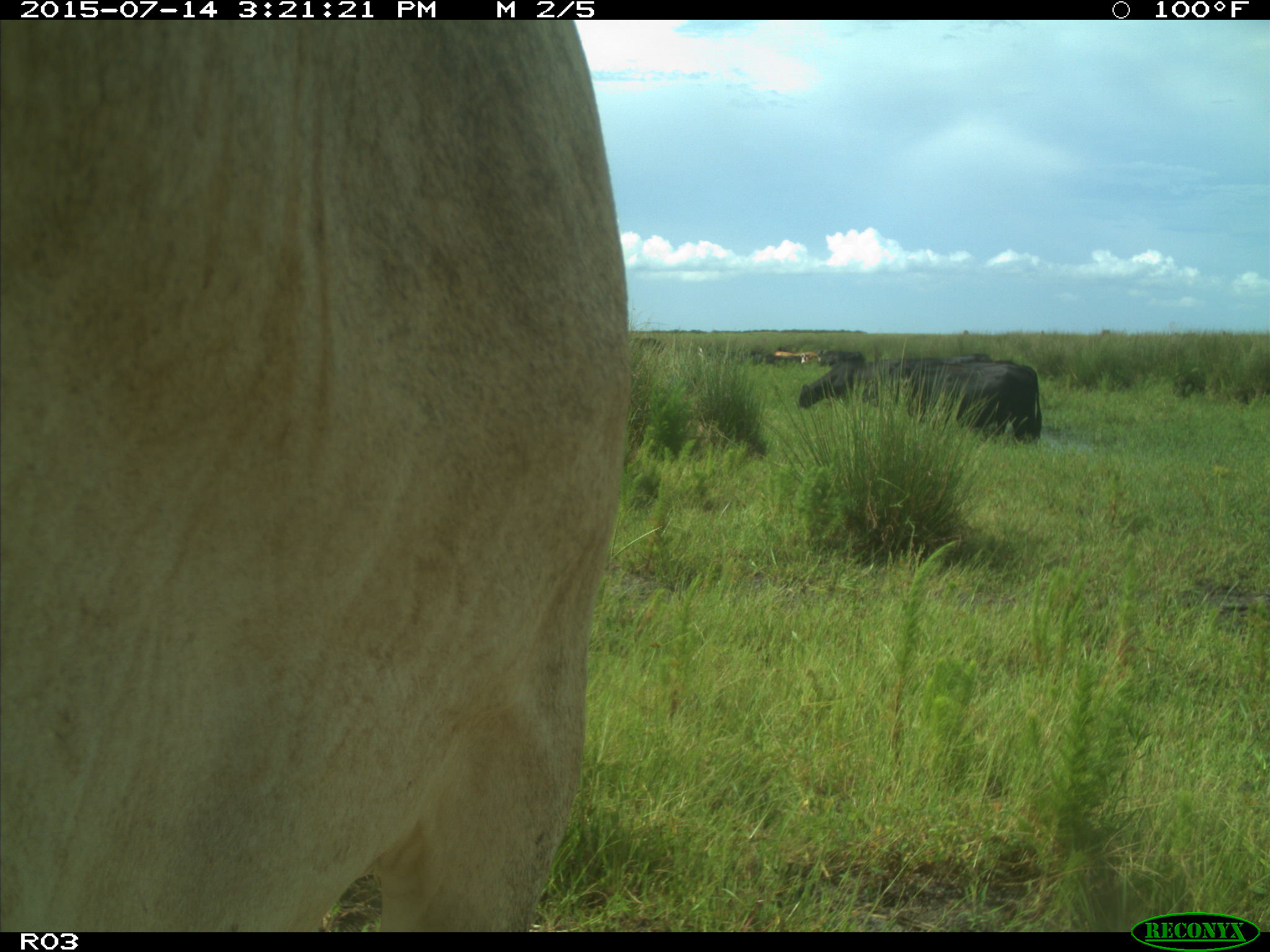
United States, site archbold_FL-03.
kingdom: Animalia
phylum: Chordata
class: Mammalia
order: Artiodactyla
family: Bovidae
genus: Bos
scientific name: Bos taurus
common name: domestic cow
Bos taurus (domestic cow).